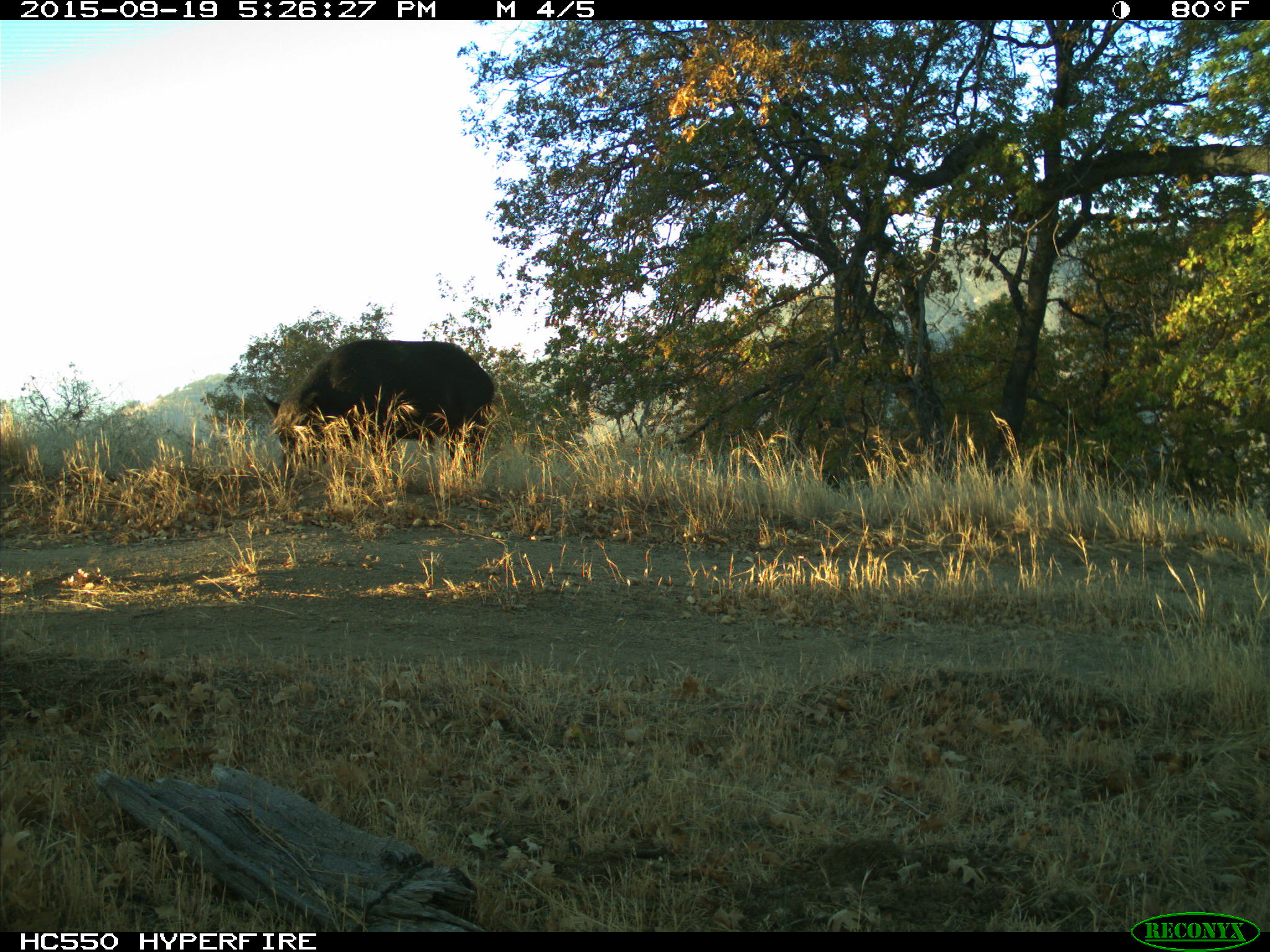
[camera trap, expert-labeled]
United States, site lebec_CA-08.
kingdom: Animalia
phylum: Chordata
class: Mammalia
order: Artiodactyla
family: Suidae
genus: Sus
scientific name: Sus scrofa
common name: wild boar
Sus scrofa (wild boar).